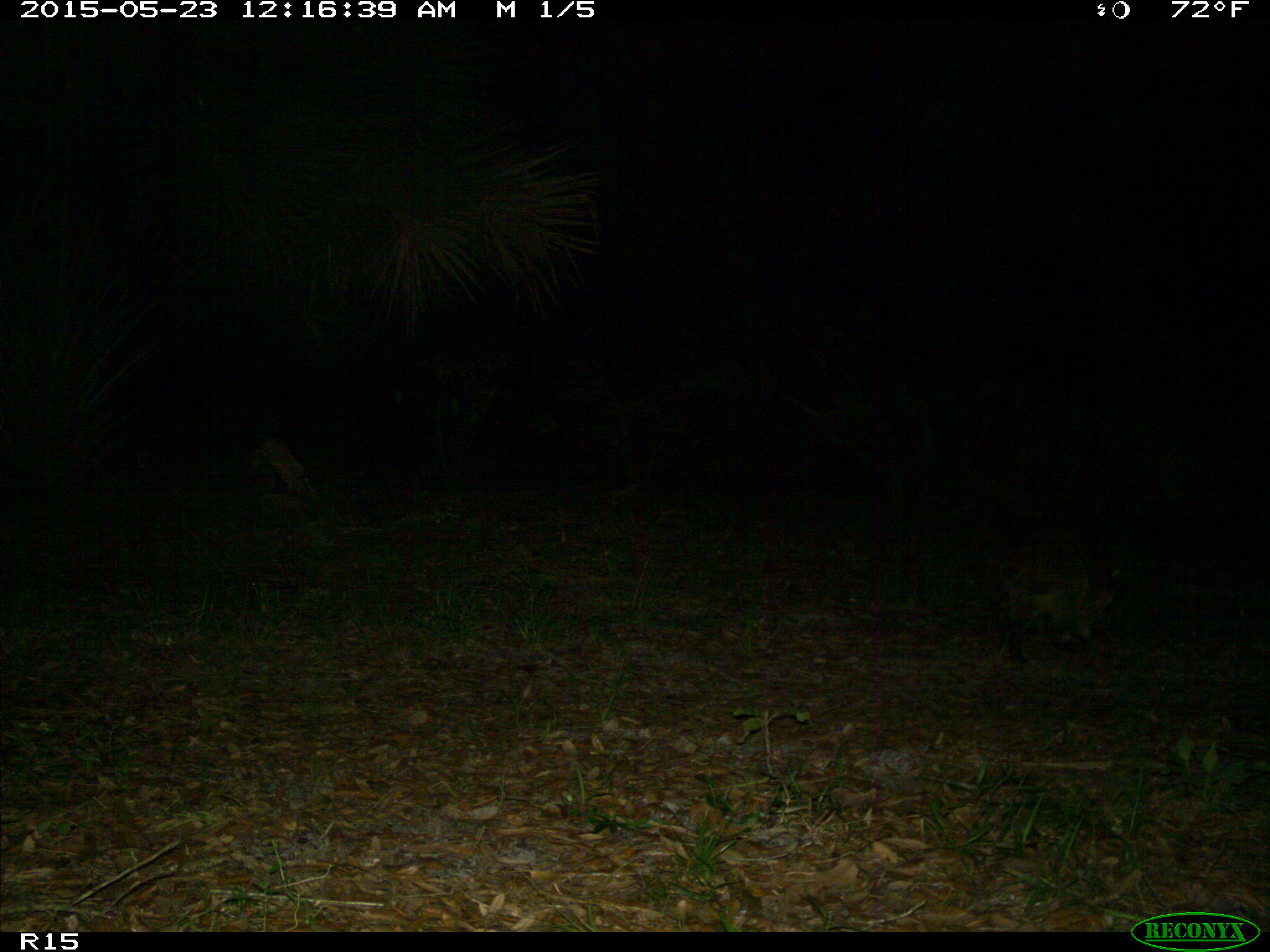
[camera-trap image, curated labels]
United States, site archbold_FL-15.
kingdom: Animalia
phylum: Chordata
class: Mammalia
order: Carnivora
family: Procyonidae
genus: Procyon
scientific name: Procyon lotor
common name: common raccoon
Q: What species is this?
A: Procyon lotor (common raccoon).